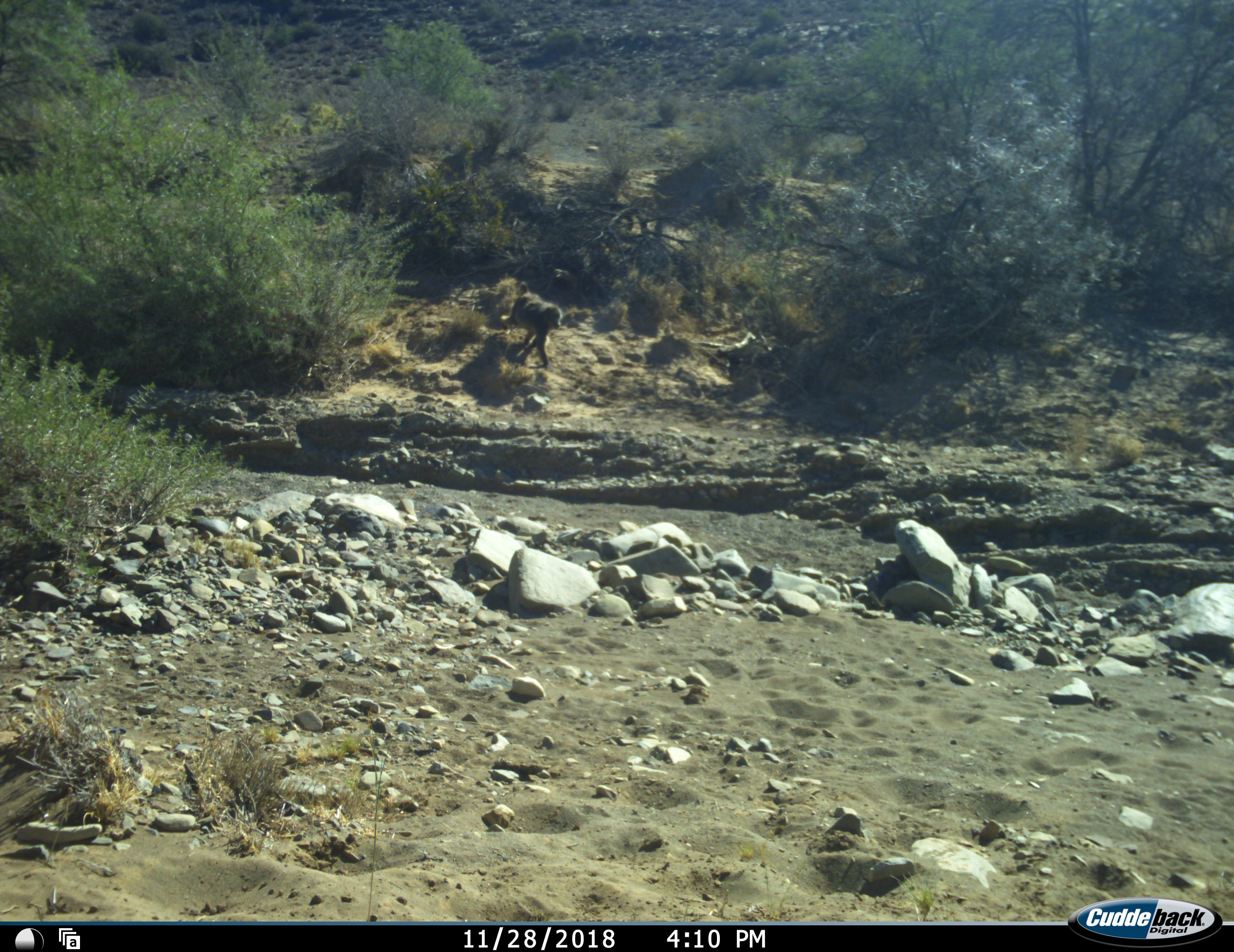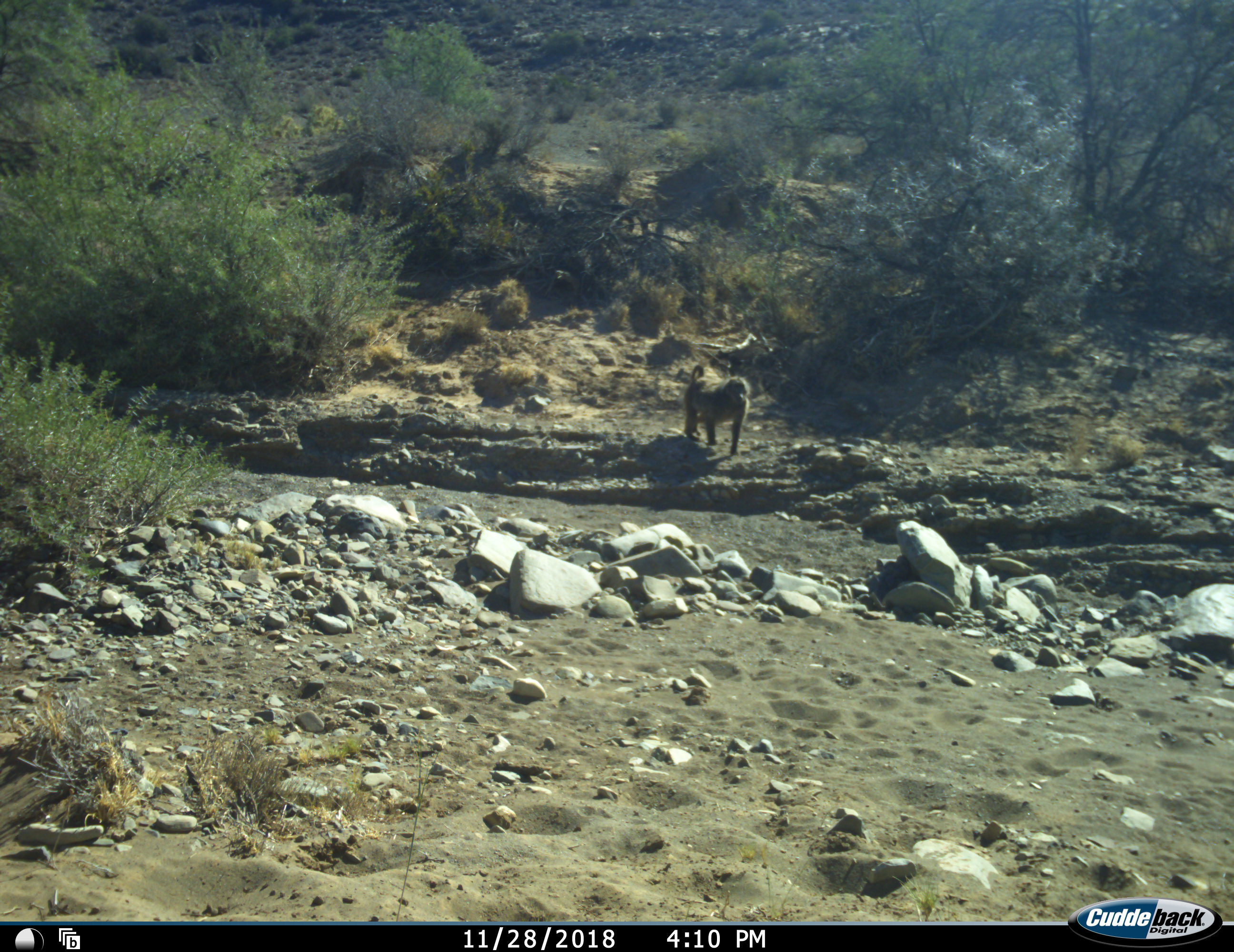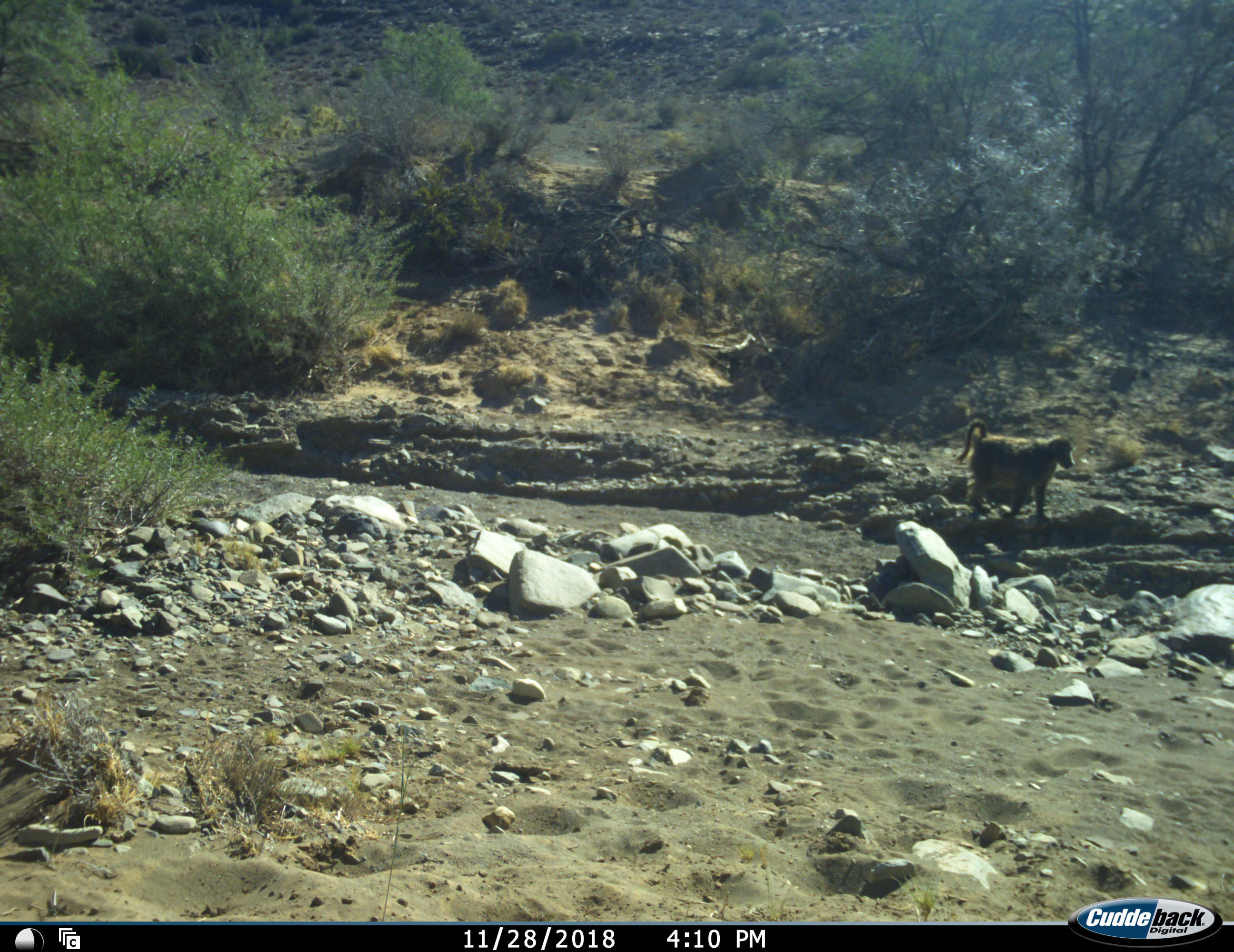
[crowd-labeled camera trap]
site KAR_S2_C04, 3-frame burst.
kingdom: Animalia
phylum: Chordata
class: Mammalia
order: Primates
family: Cercopithecidae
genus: Papio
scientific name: Papio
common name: baboon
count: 1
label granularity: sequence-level